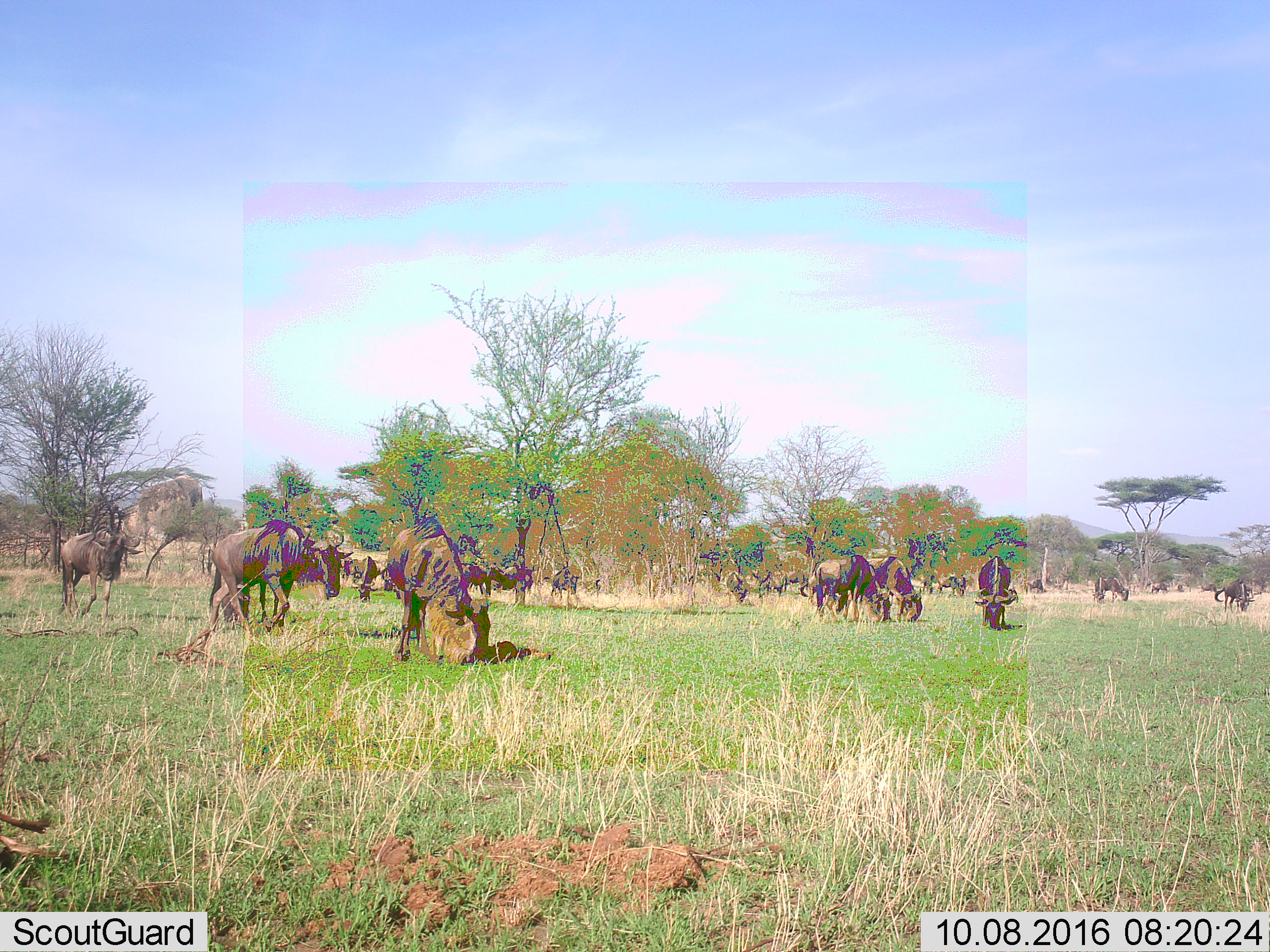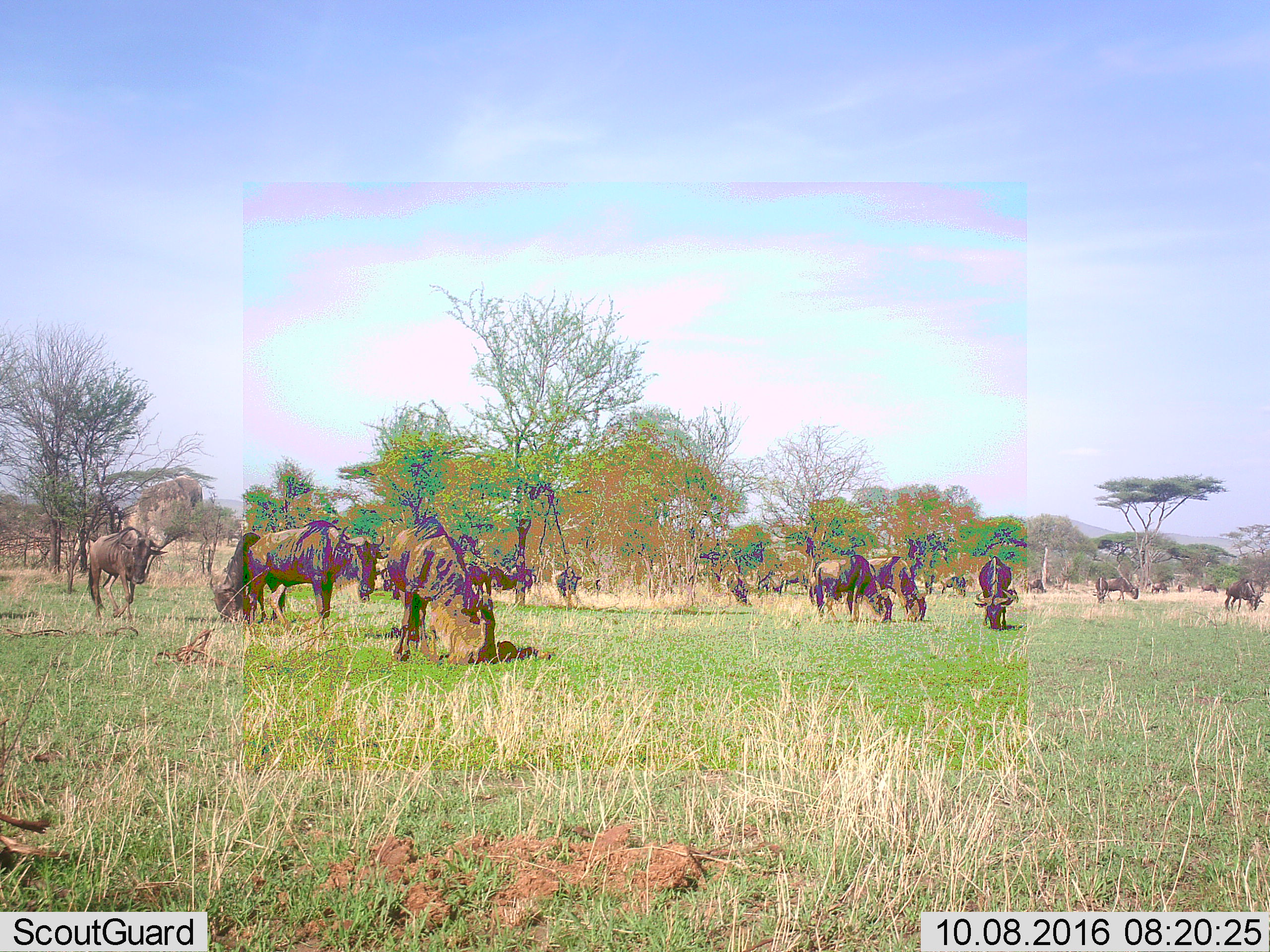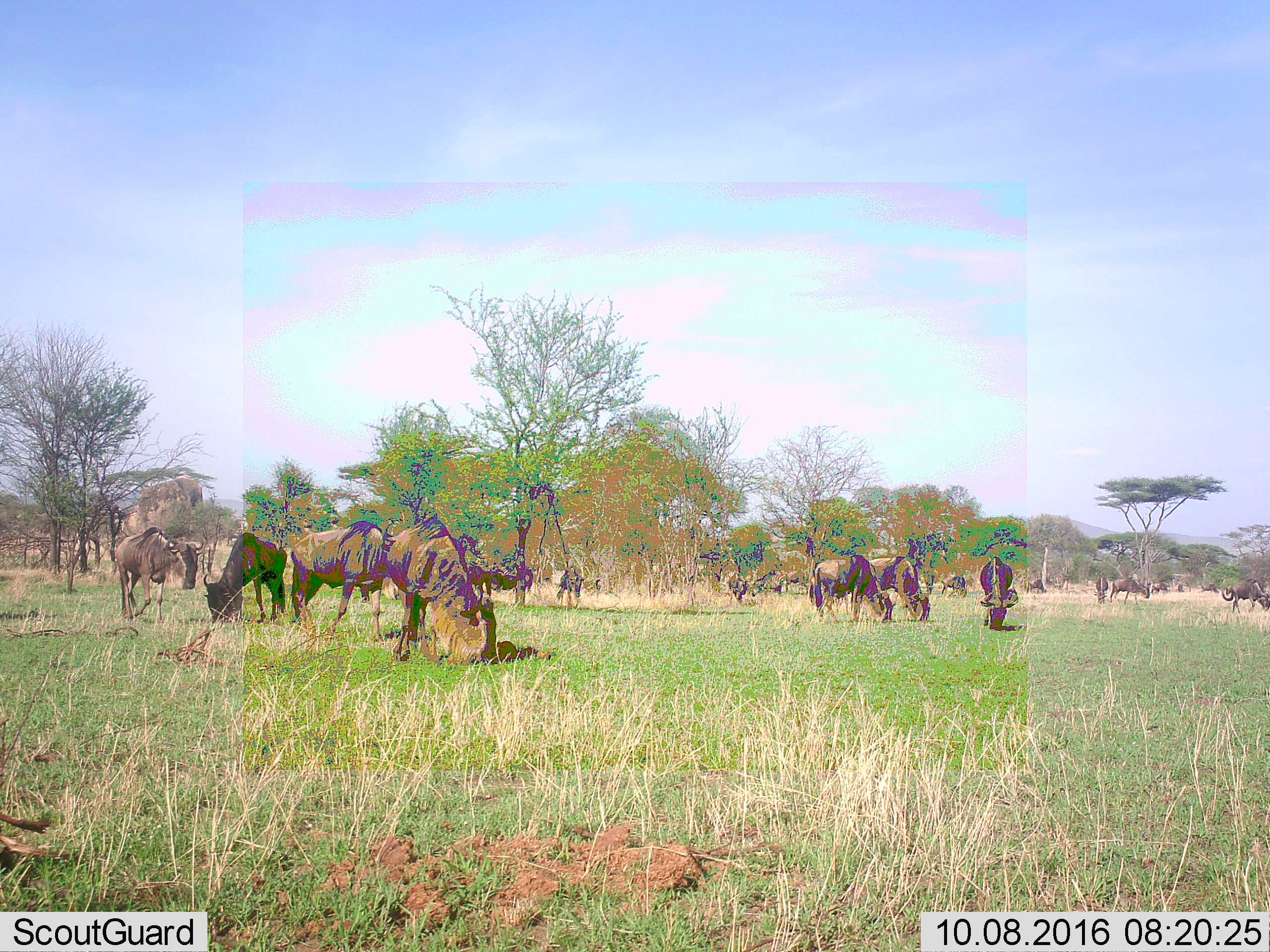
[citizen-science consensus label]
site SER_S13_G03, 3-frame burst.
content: unidentified animal